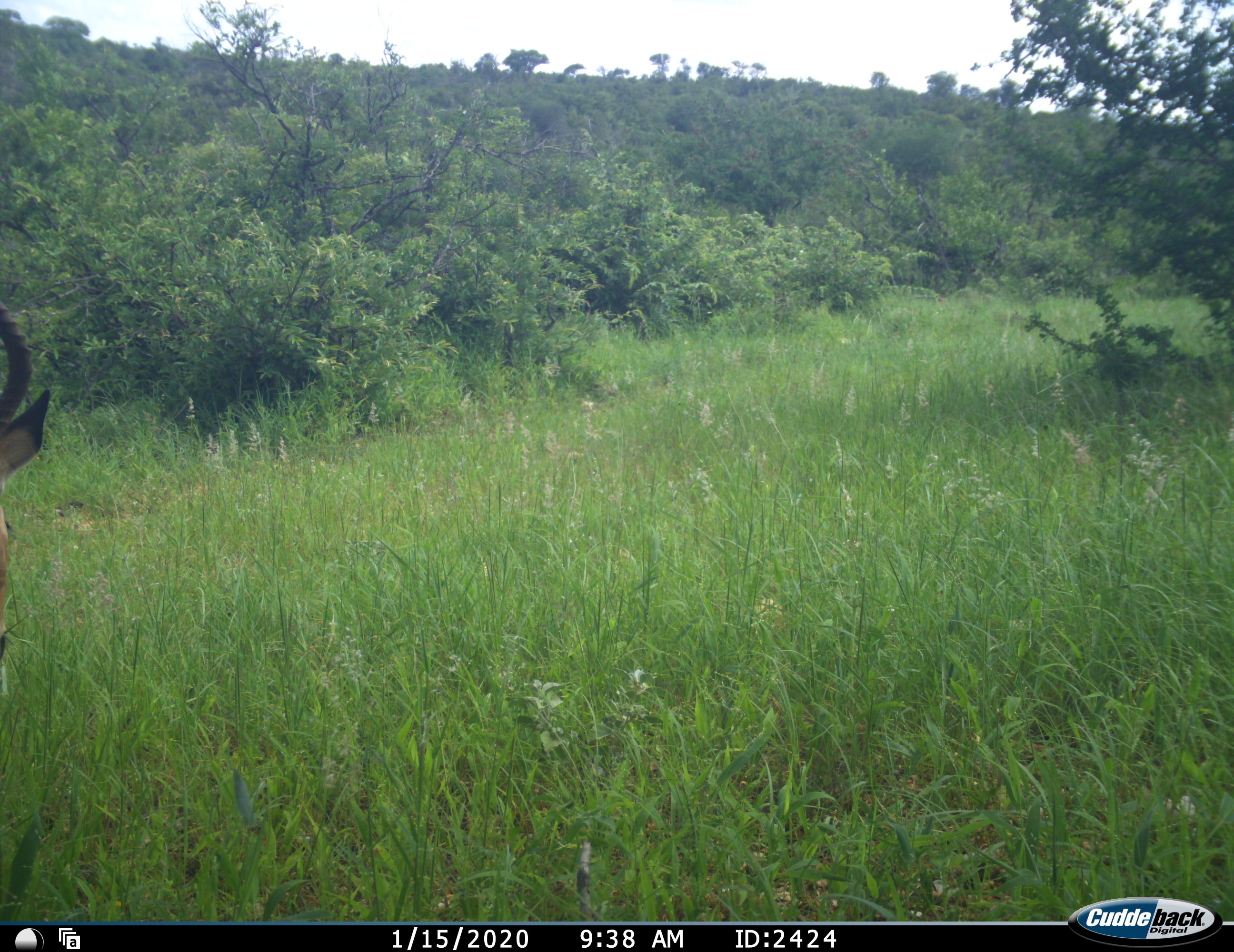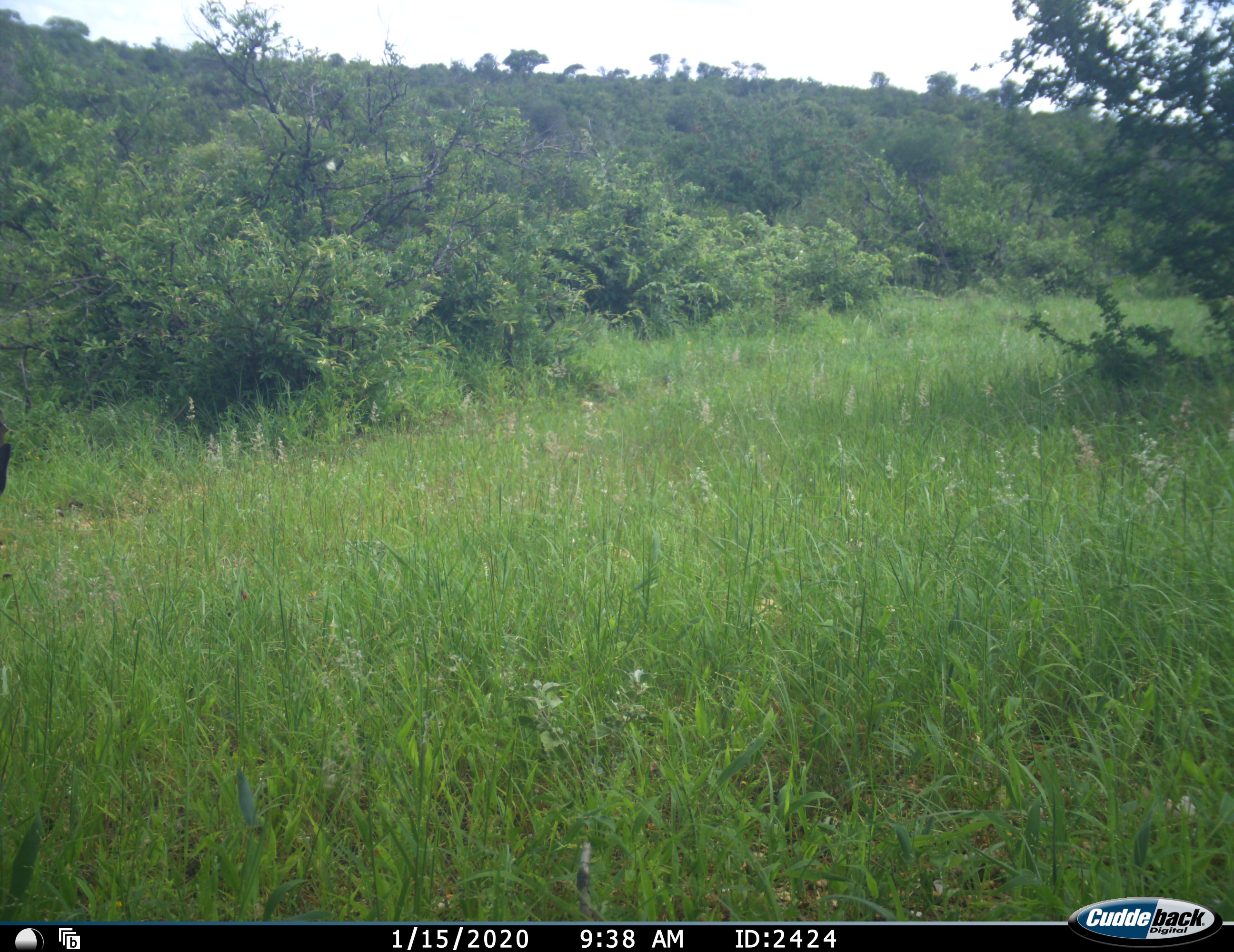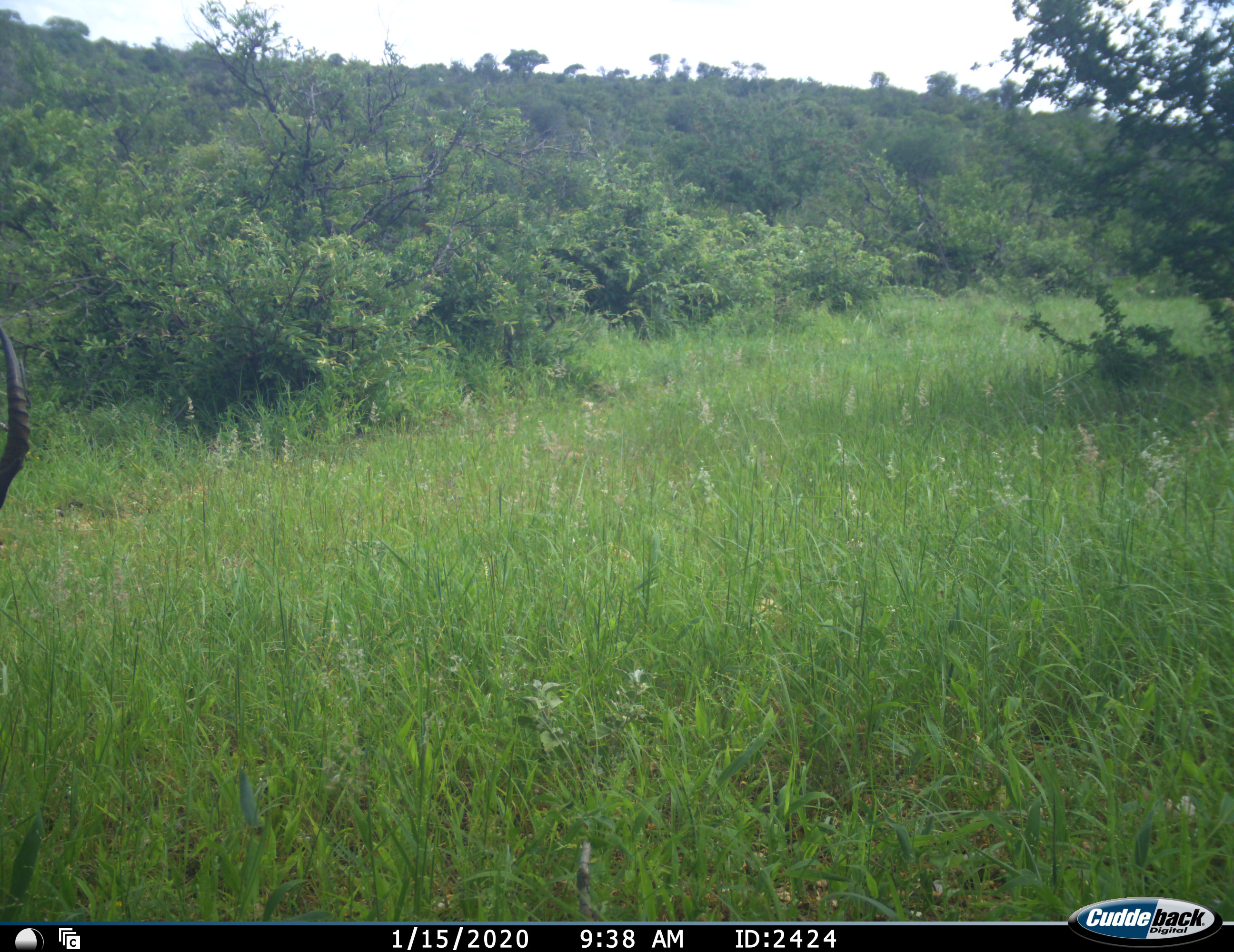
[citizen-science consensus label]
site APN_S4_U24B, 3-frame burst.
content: unidentified animal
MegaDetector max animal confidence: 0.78